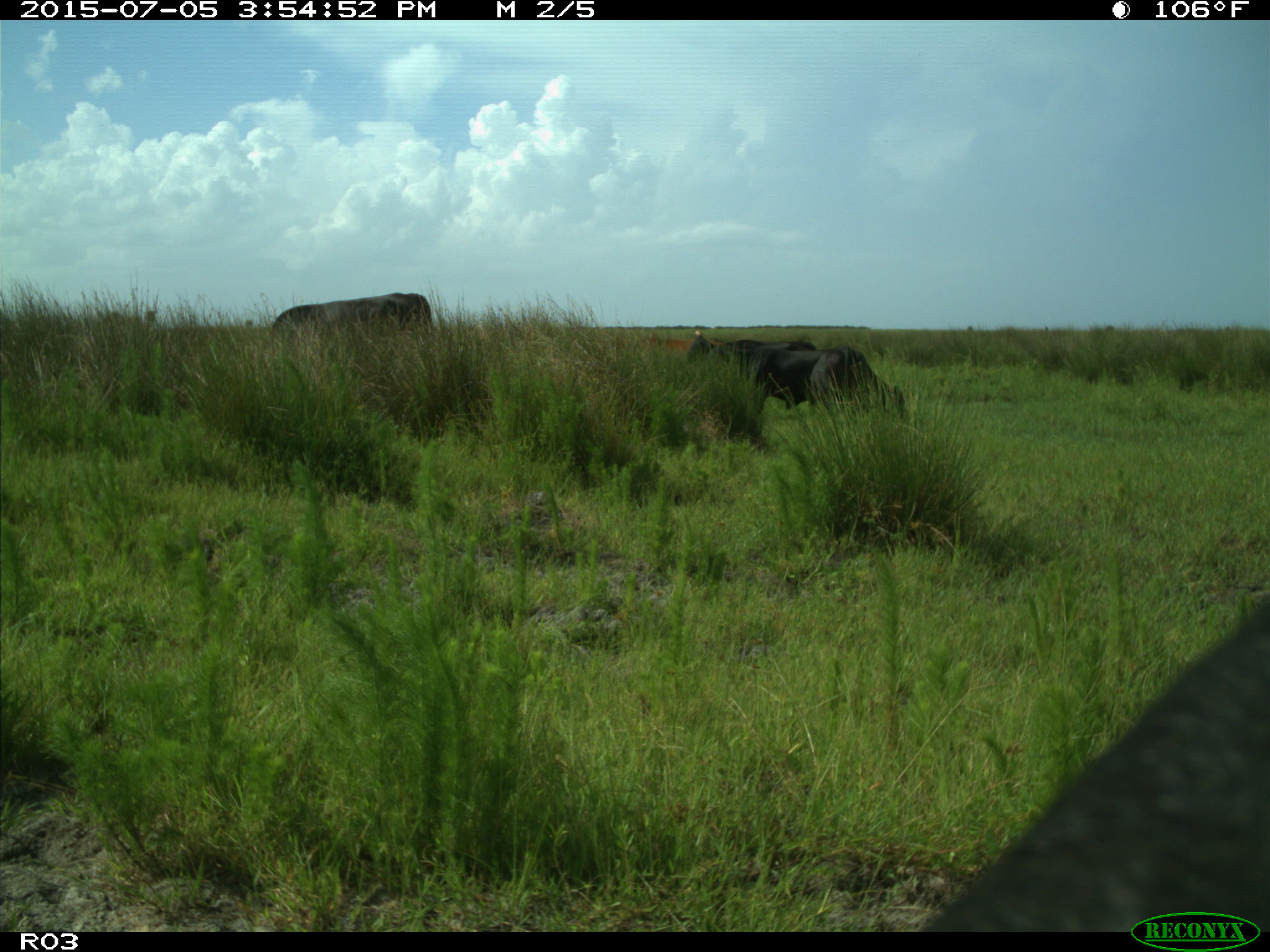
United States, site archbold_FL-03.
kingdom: Animalia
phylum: Chordata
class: Mammalia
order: Artiodactyla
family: Bovidae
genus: Bos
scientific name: Bos taurus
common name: domestic cow